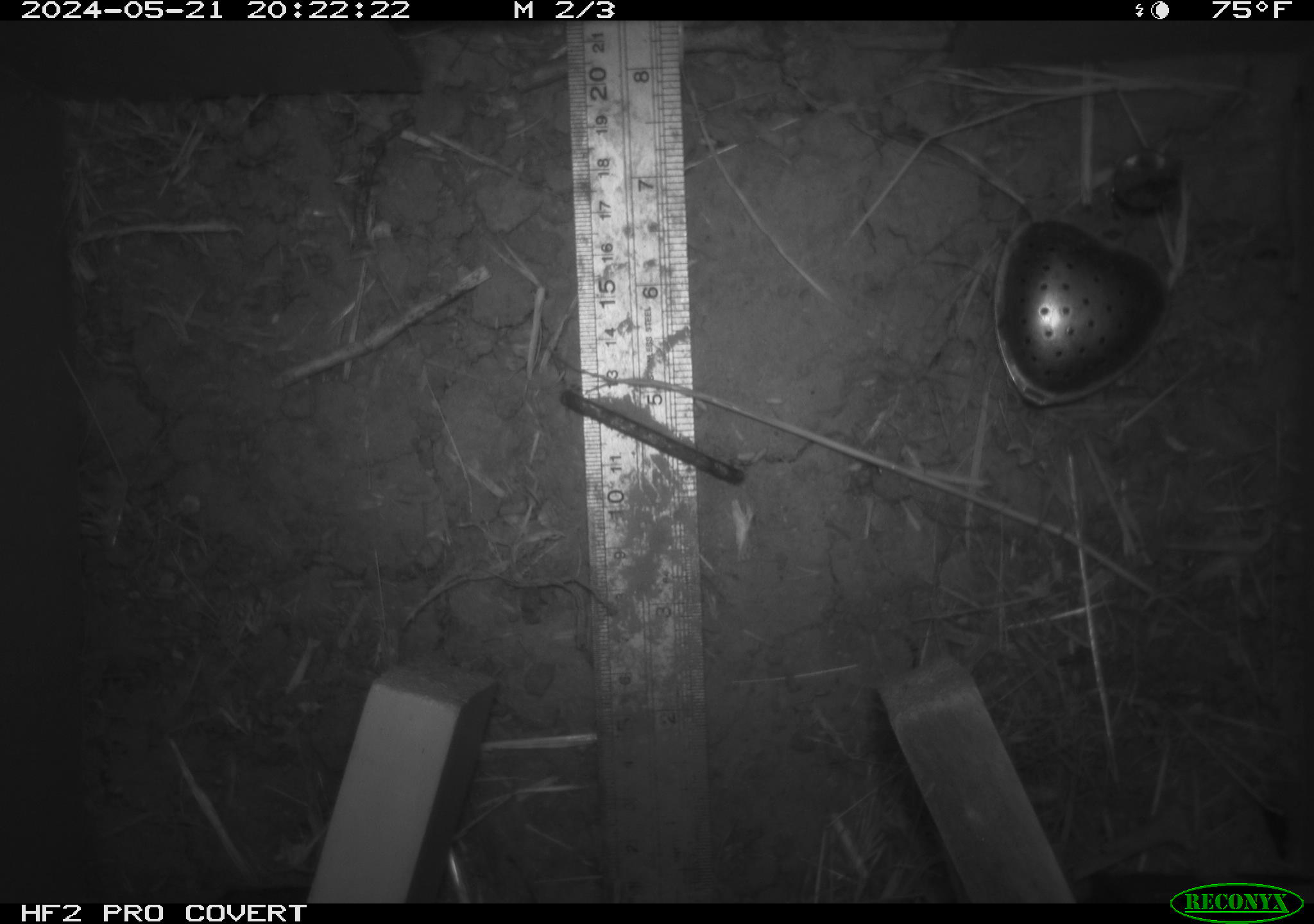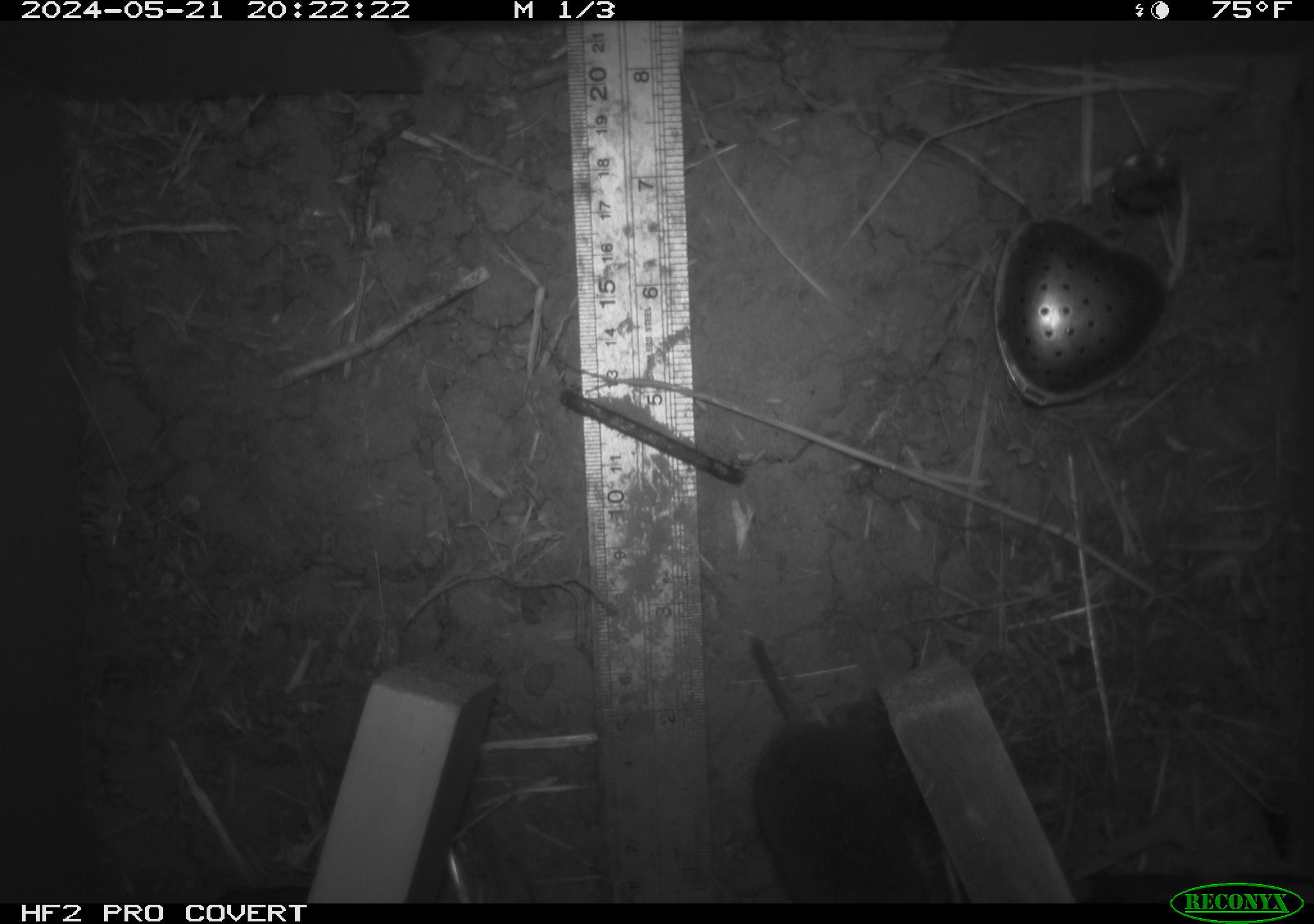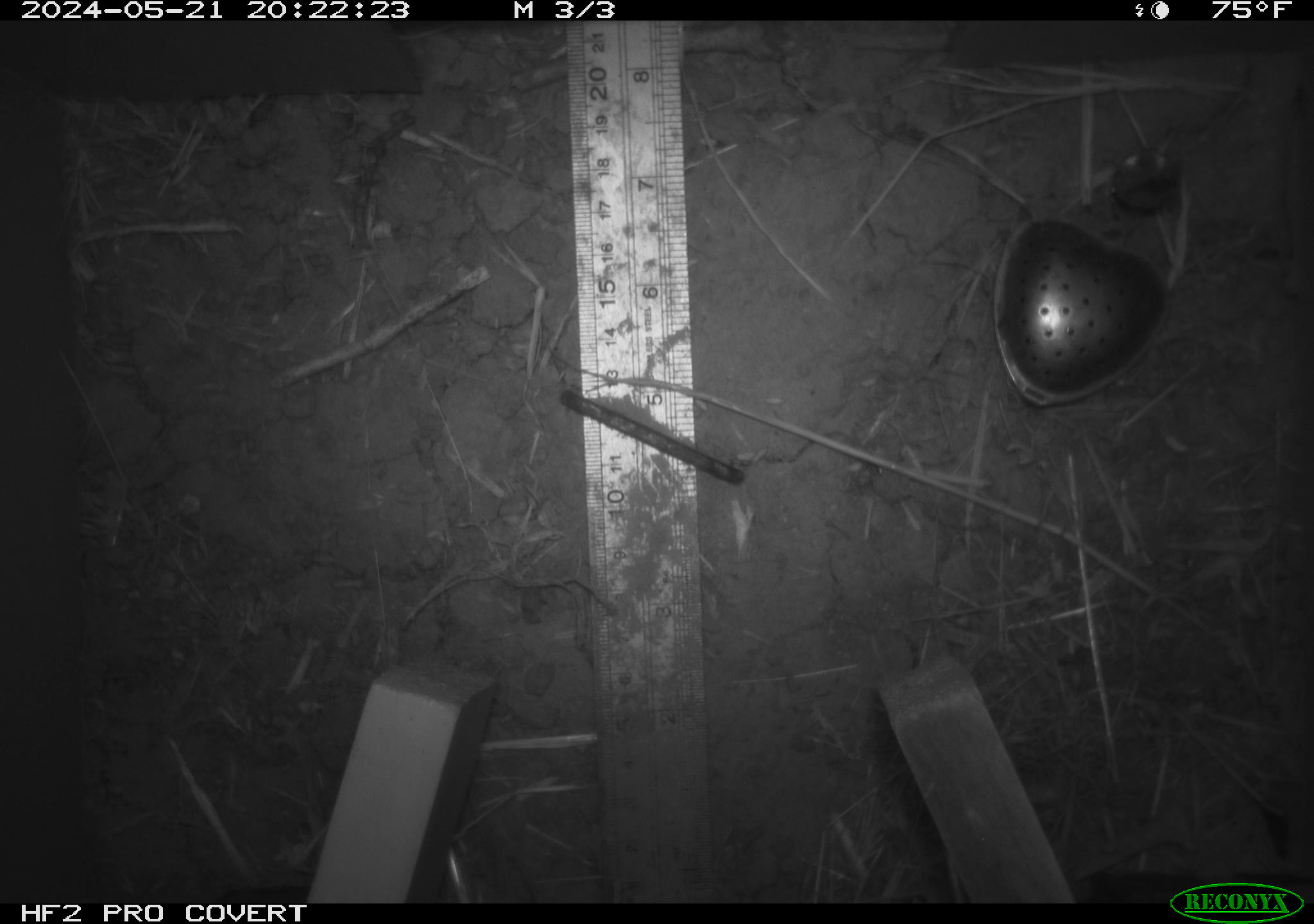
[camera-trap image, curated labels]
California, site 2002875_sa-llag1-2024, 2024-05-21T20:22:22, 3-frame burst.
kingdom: Animalia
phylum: Chordata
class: Mammalia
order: Rodentia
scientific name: Rodentia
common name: rodent